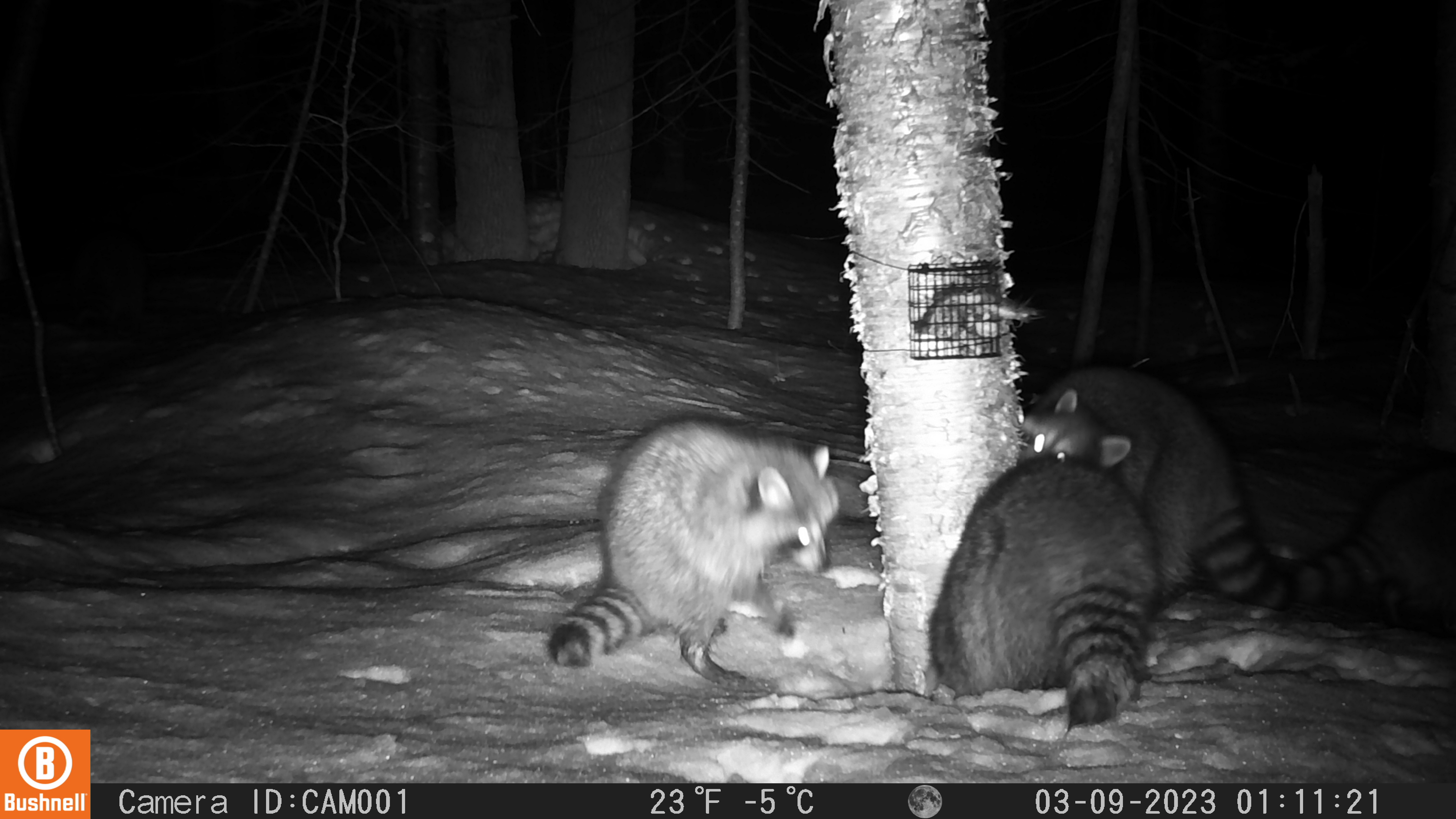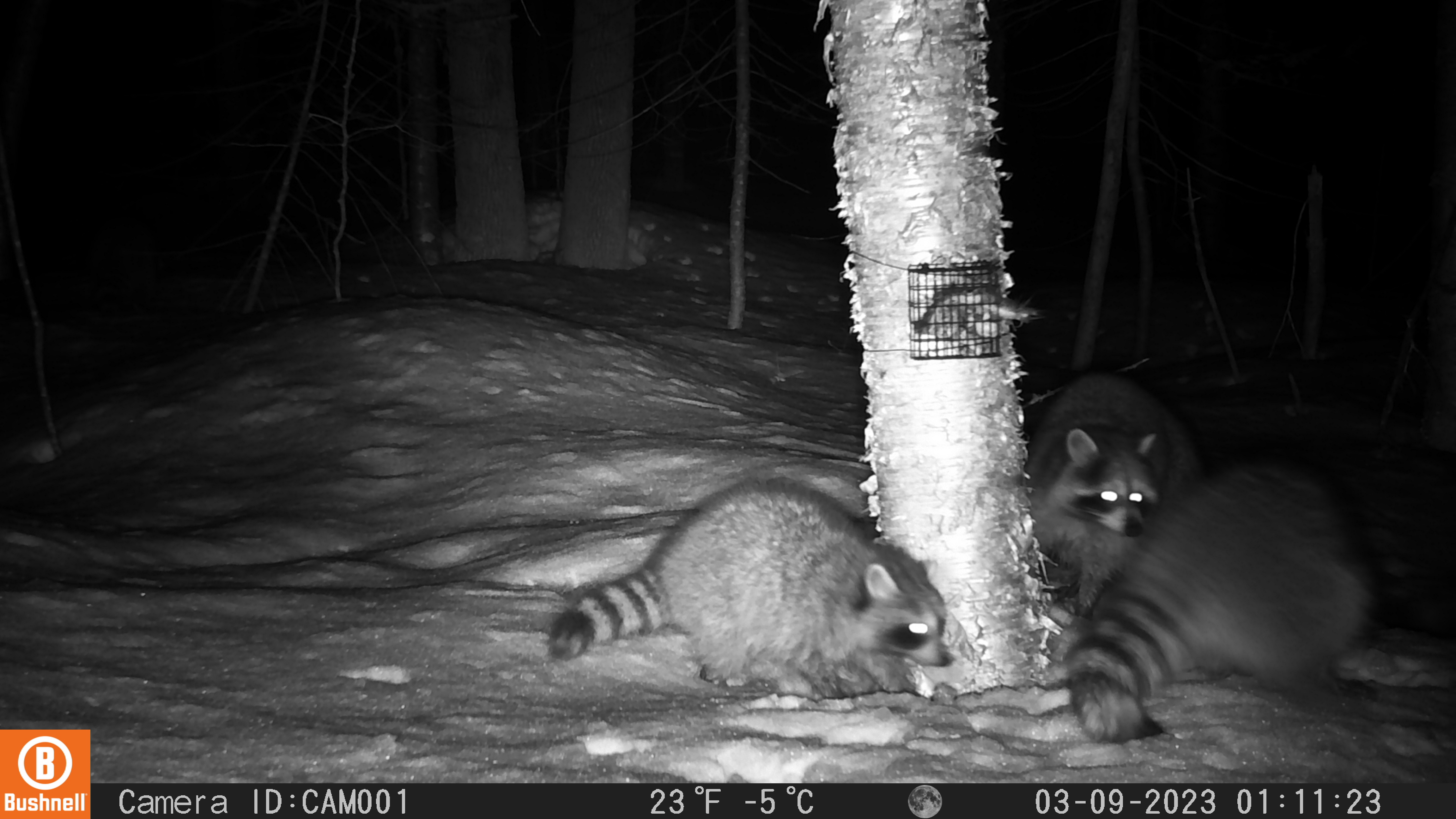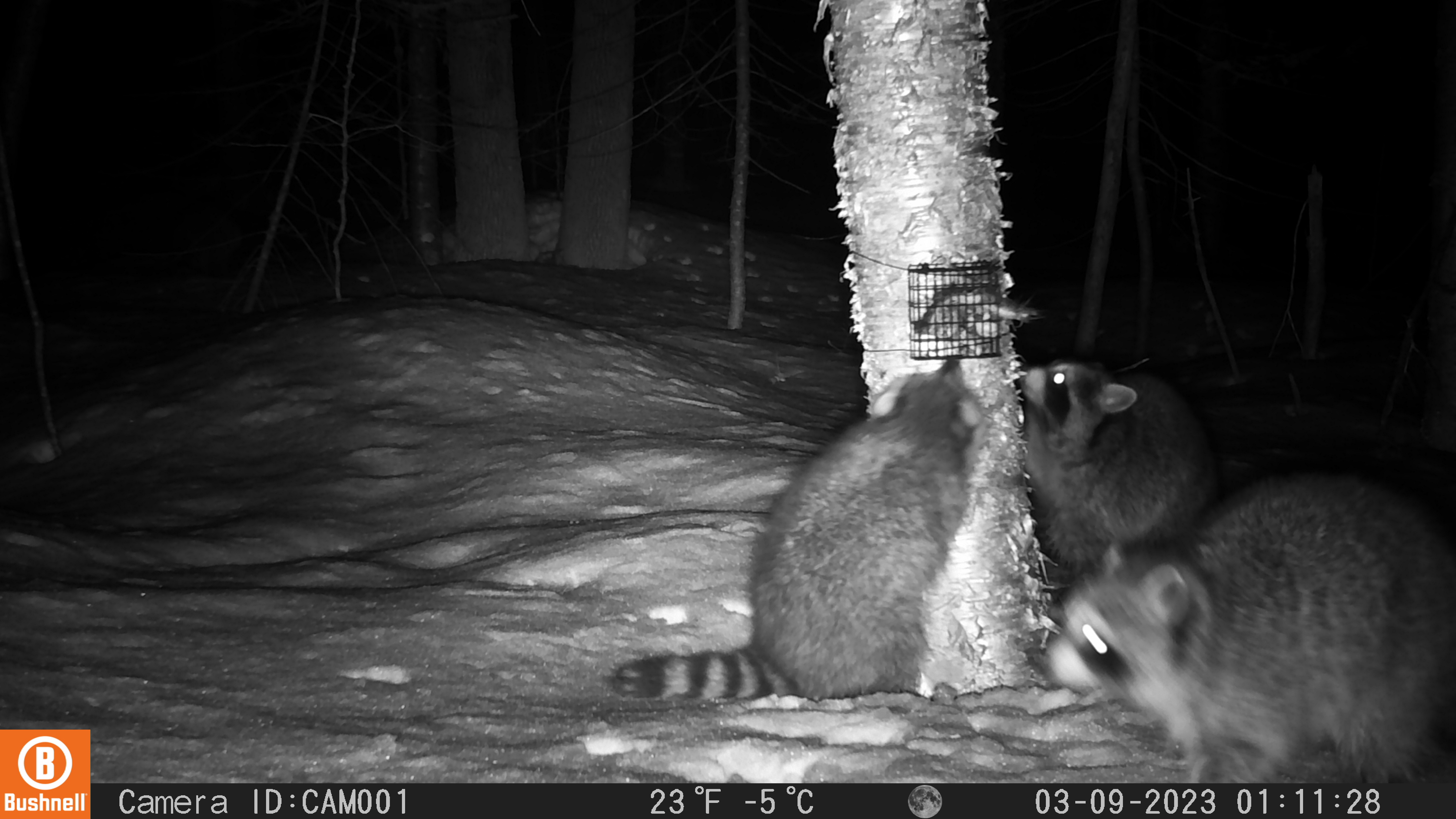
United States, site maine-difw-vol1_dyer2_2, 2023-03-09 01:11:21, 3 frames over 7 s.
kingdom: Animalia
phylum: Chordata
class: Mammalia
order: Carnivora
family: Procyonidae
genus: Procyon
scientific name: Procyon lotor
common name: raccoon